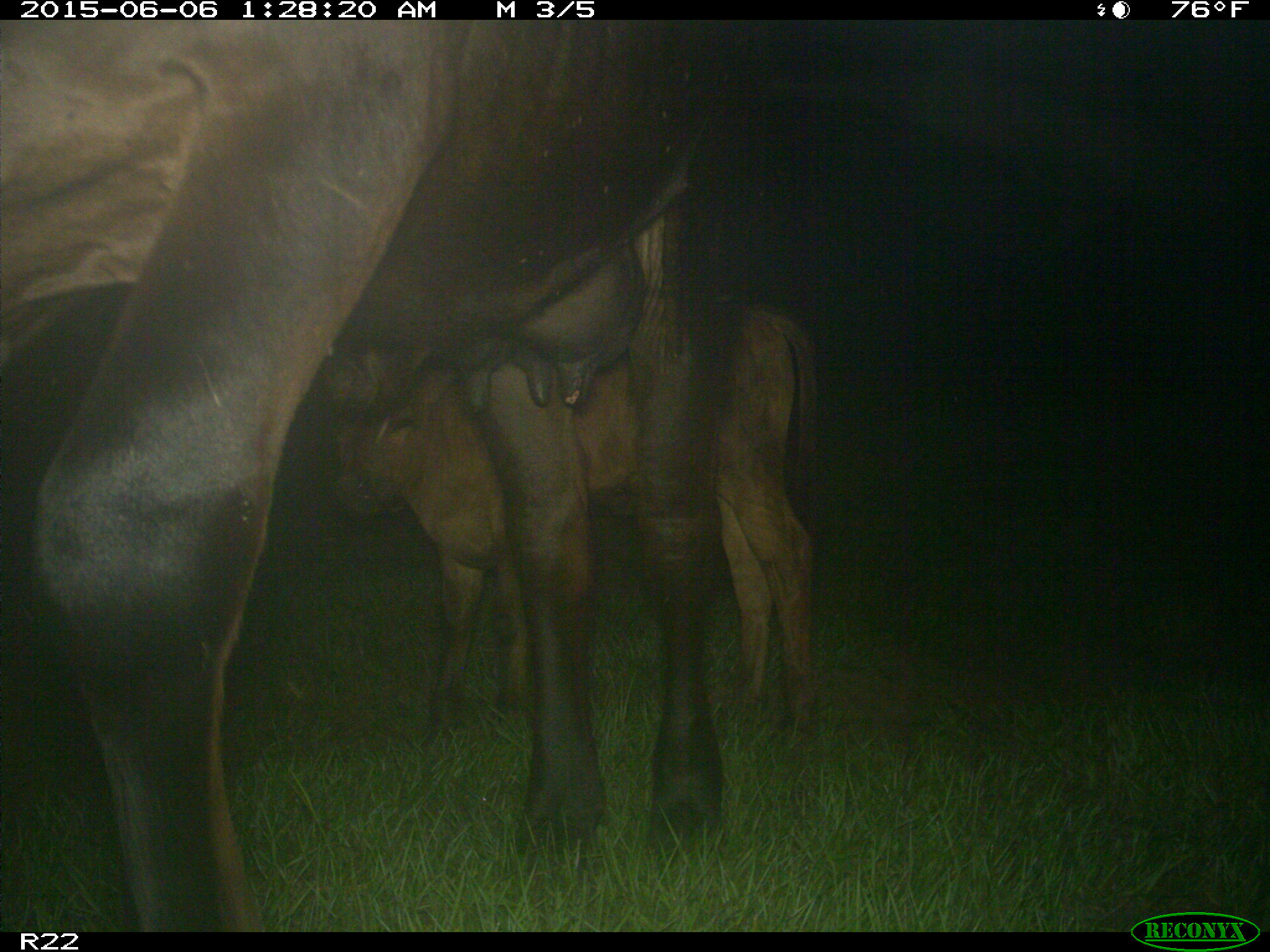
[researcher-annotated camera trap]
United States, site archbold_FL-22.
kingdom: Animalia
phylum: Chordata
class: Mammalia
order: Artiodactyla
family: Bovidae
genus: Bos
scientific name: Bos taurus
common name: domestic cow